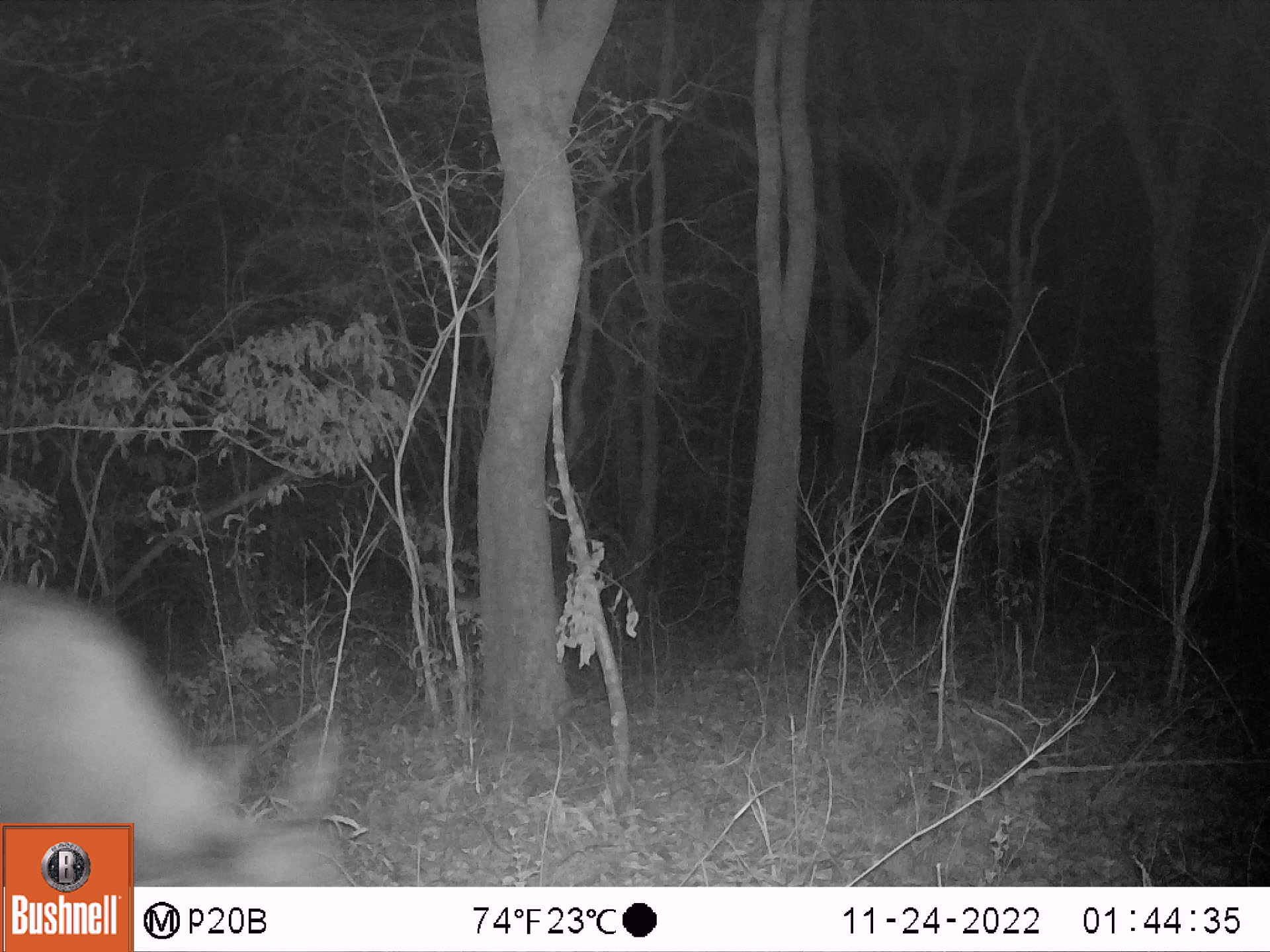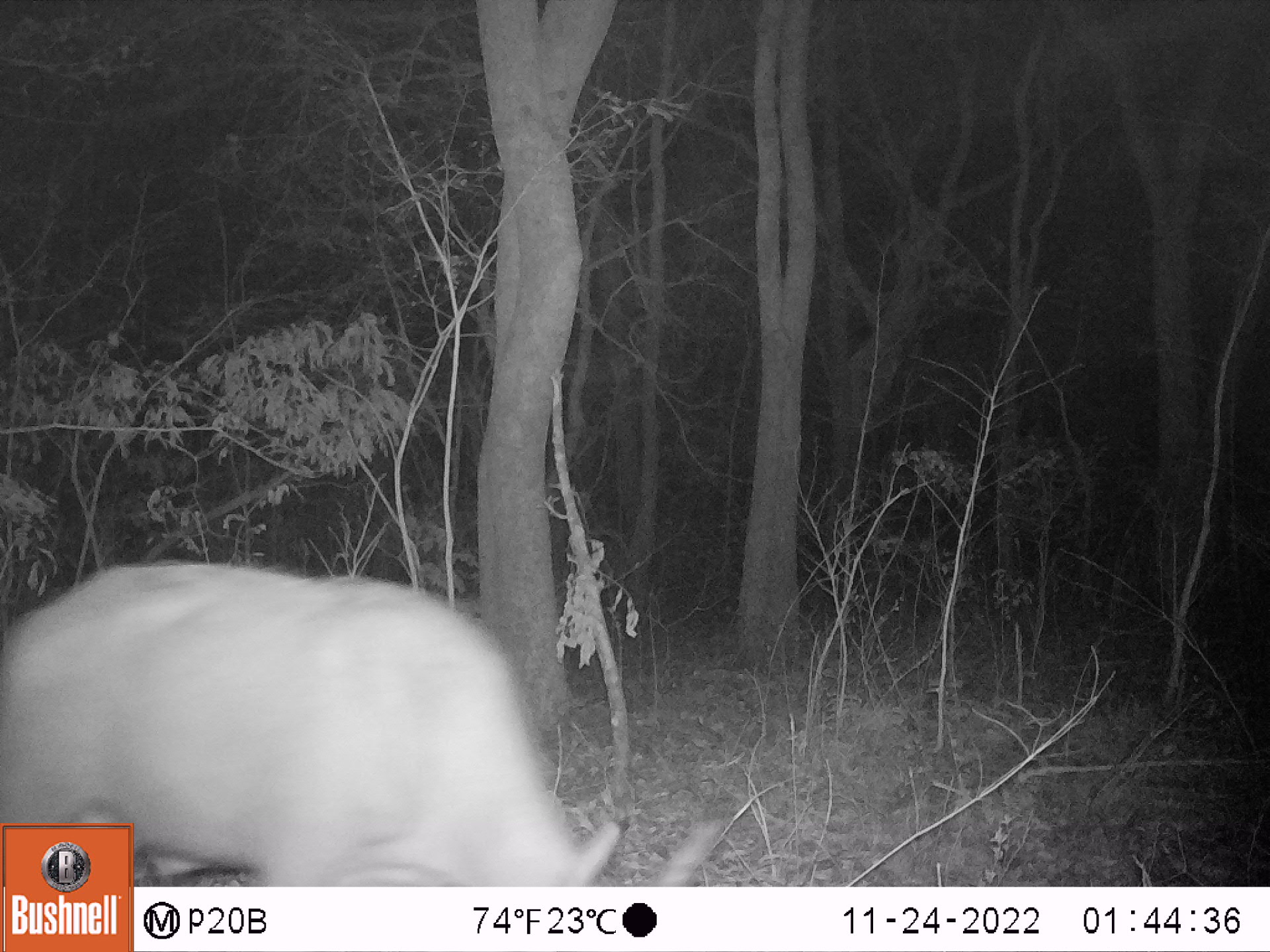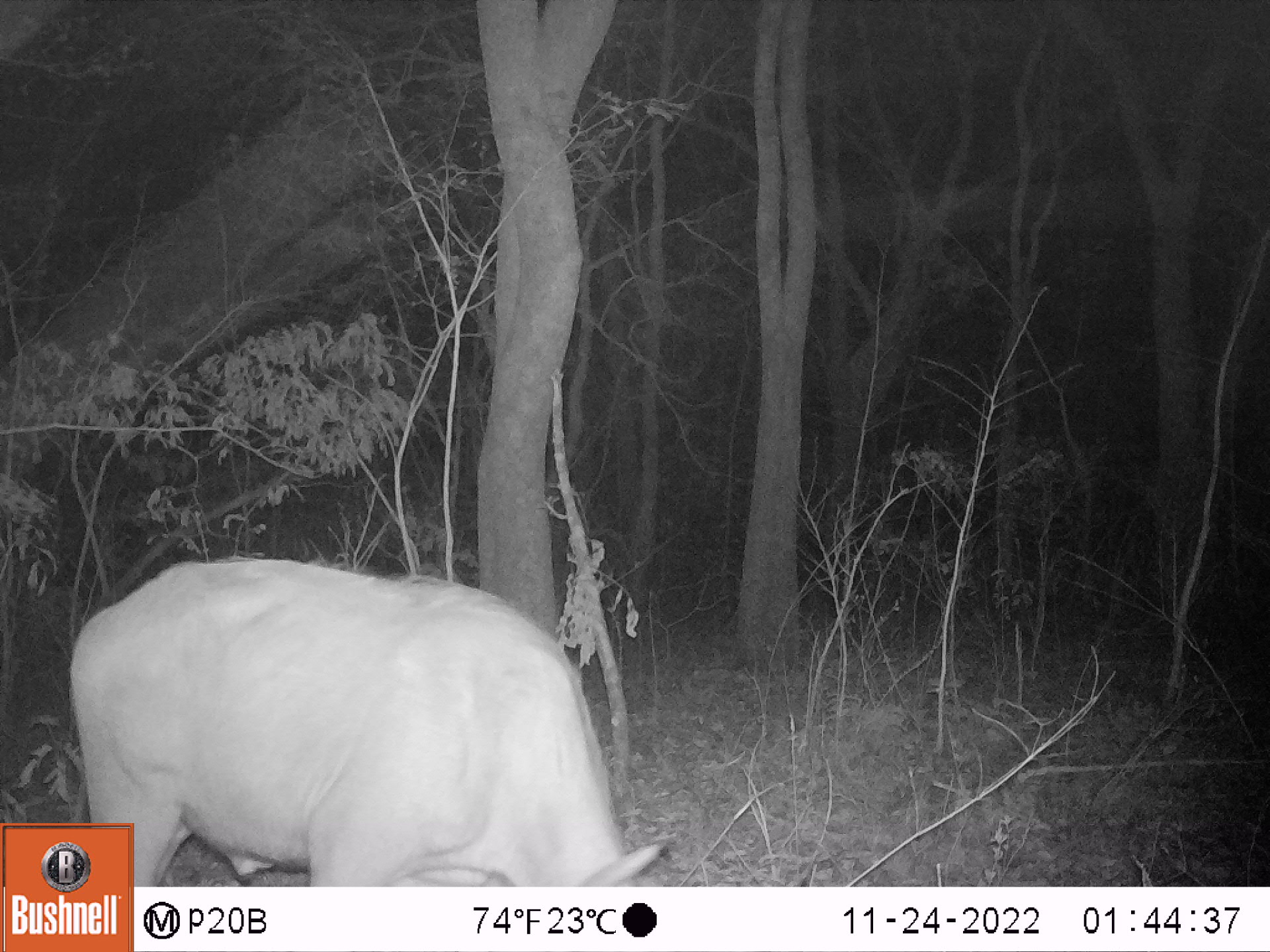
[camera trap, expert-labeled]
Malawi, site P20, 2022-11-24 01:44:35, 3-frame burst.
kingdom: Animalia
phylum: Chordata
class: Mammalia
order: Artiodactyla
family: Bovidae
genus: Syncerus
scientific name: Syncerus caffer caffer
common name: cape buffalo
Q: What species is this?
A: Cape buffalo (Syncerus caffer caffer).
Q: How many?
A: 1.